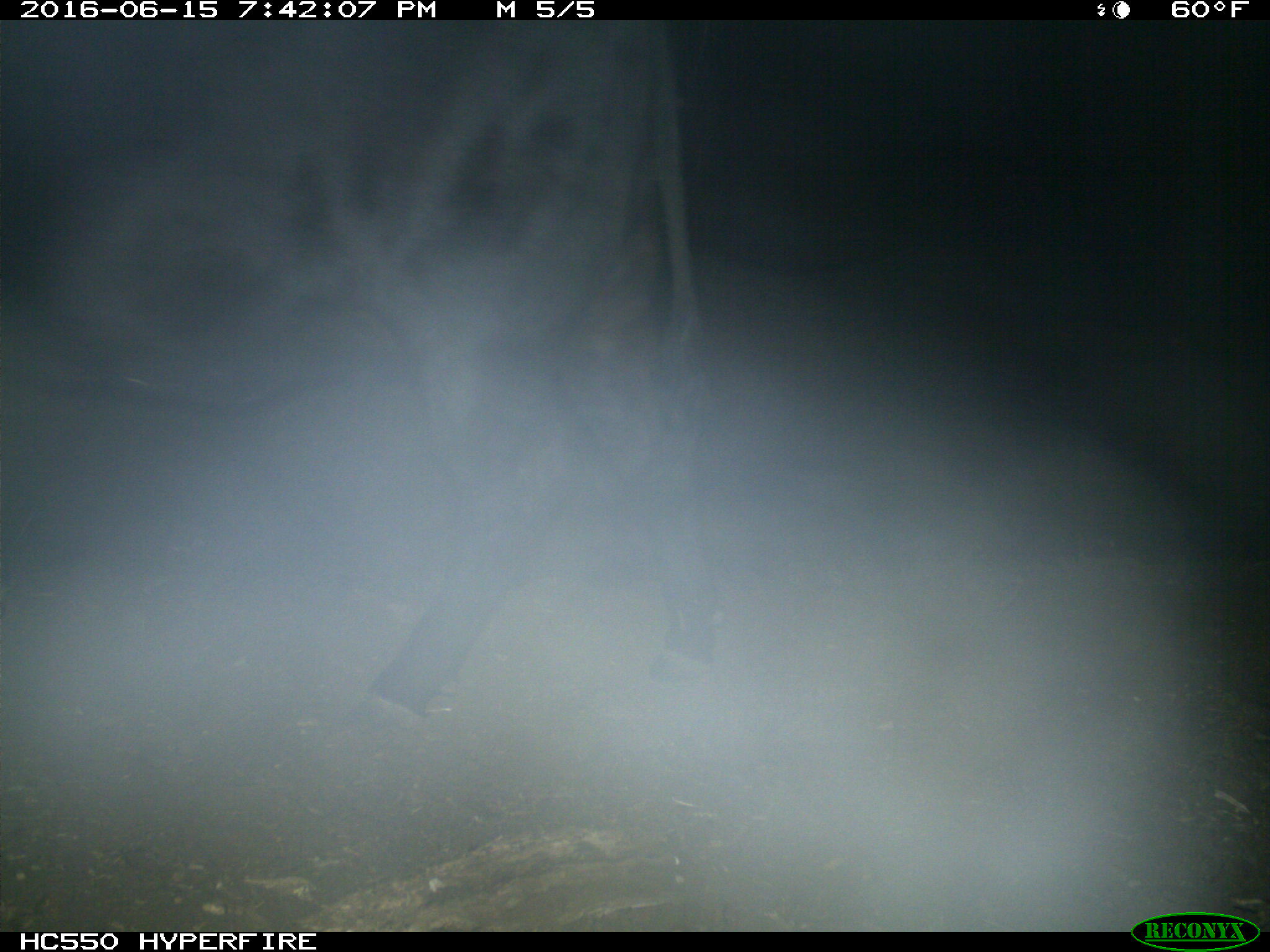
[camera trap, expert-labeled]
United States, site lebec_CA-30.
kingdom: Animalia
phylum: Chordata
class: Mammalia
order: Artiodactyla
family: Bovidae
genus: Bos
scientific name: Bos taurus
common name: domestic cow